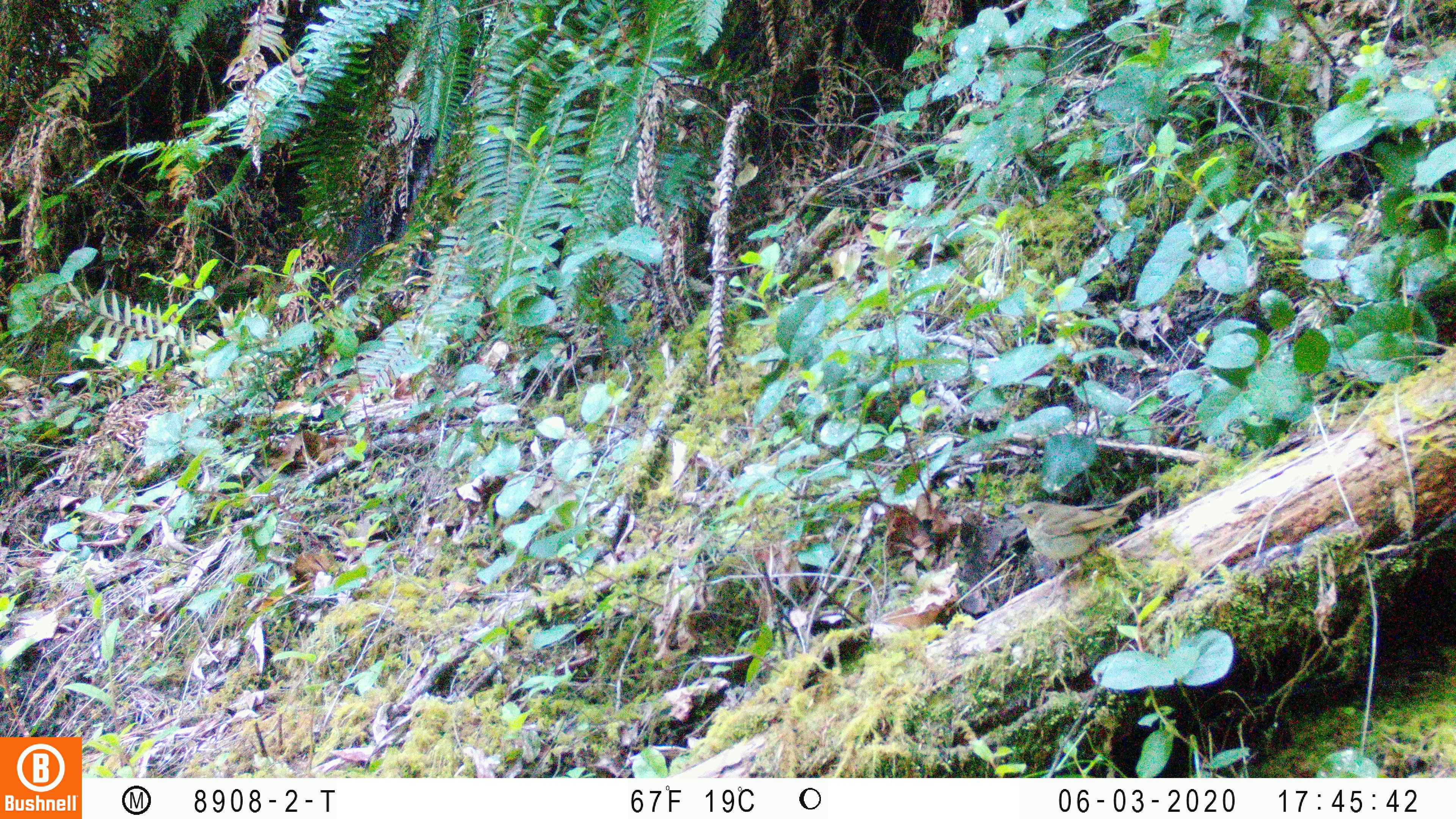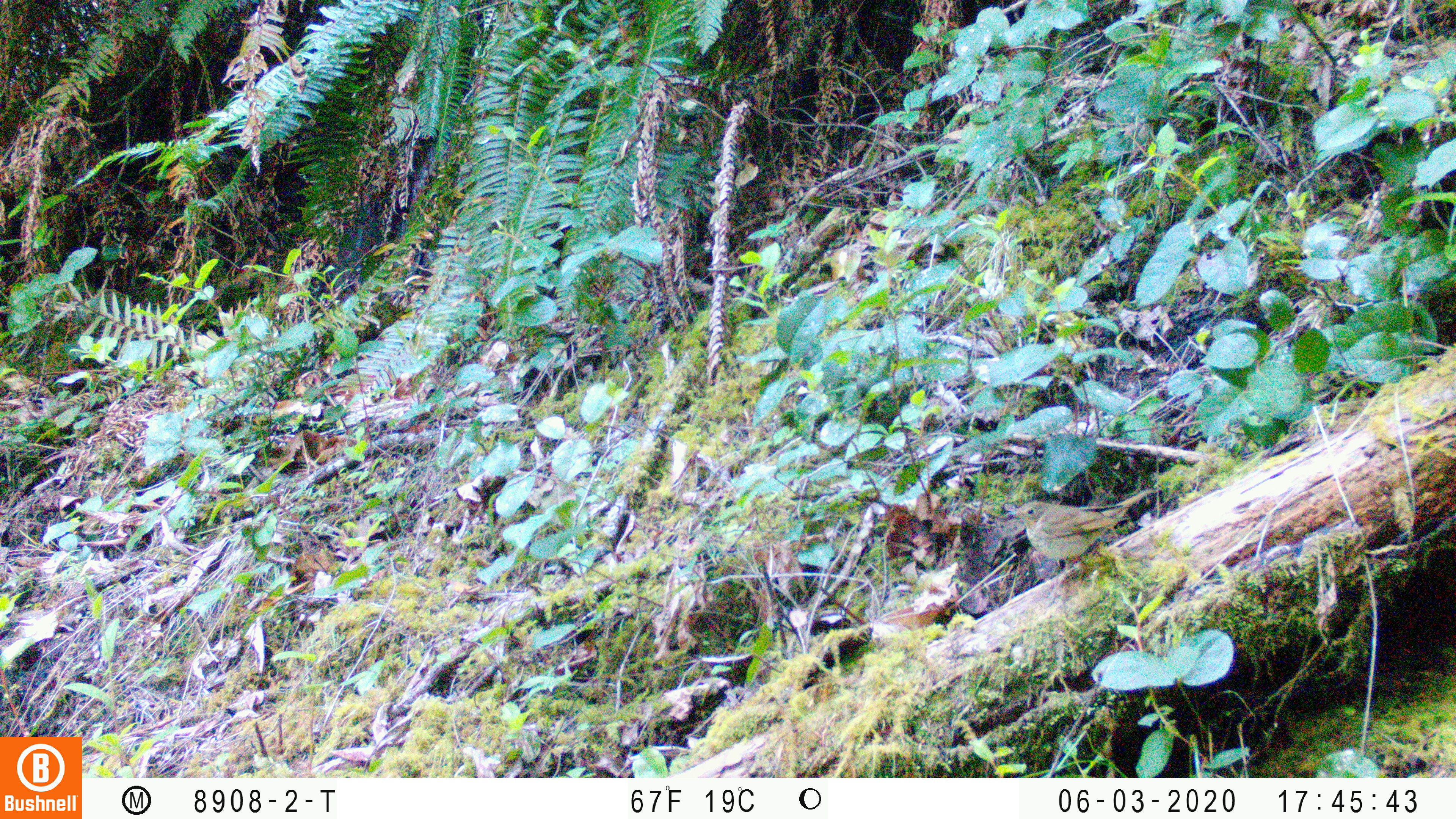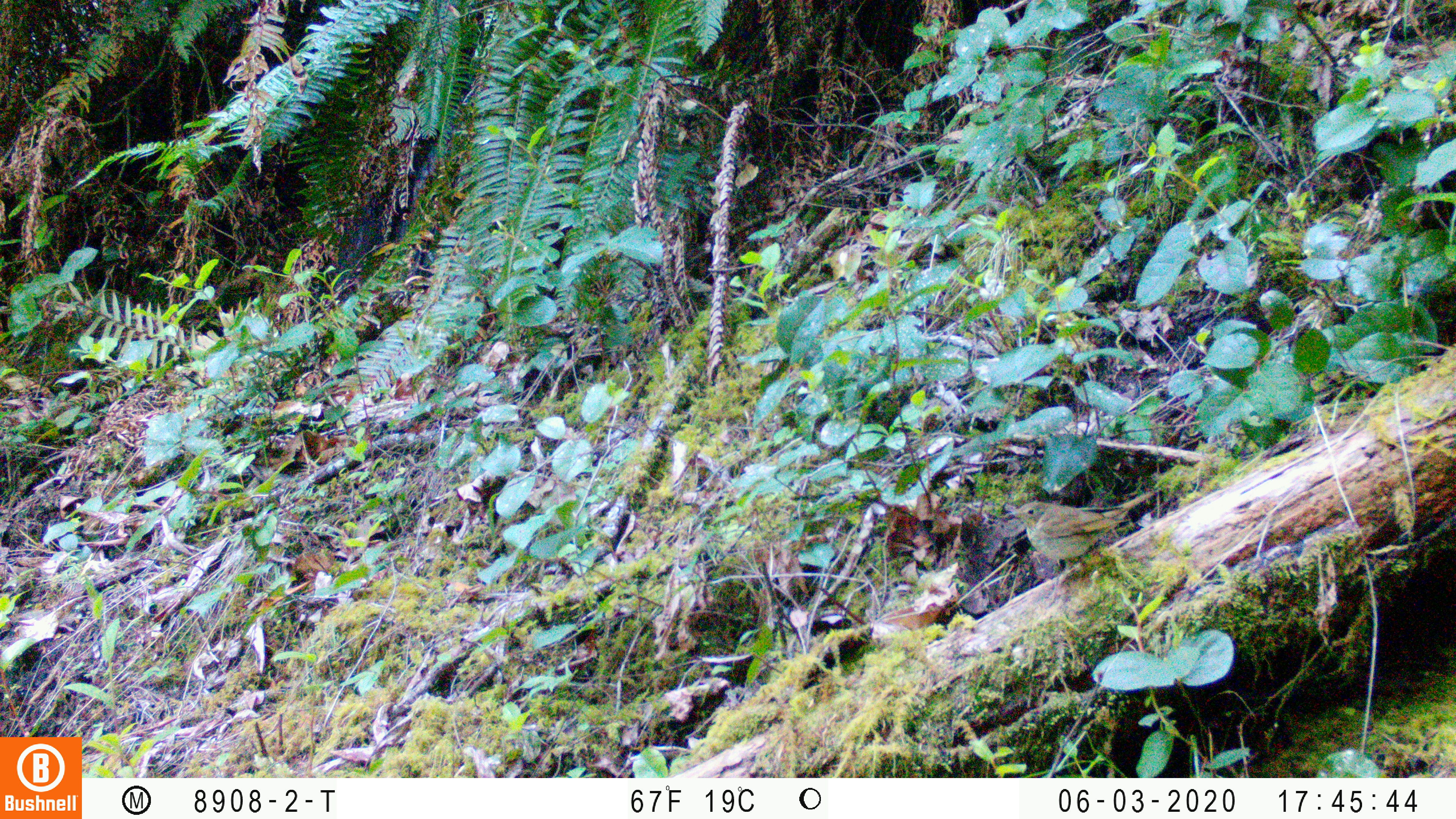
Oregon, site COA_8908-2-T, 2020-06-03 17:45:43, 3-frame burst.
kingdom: Animalia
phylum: Chordata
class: Aves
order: Passeriformes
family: Turdidae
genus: Catharus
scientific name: Catharus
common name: brown thrushes and nightingale-thrushes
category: catharus species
Catharus species (brown thrushes and nightingale-thrushes) (Catharus).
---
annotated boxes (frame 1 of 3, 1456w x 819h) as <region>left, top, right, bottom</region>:
catharus species: <region>1004, 479, 1158, 602</region>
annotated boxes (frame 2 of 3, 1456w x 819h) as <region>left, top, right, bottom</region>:
catharus species: <region>1003, 482, 1160, 605</region>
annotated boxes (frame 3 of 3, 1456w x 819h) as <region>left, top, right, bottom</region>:
catharus species: <region>1003, 483, 1157, 607</region>